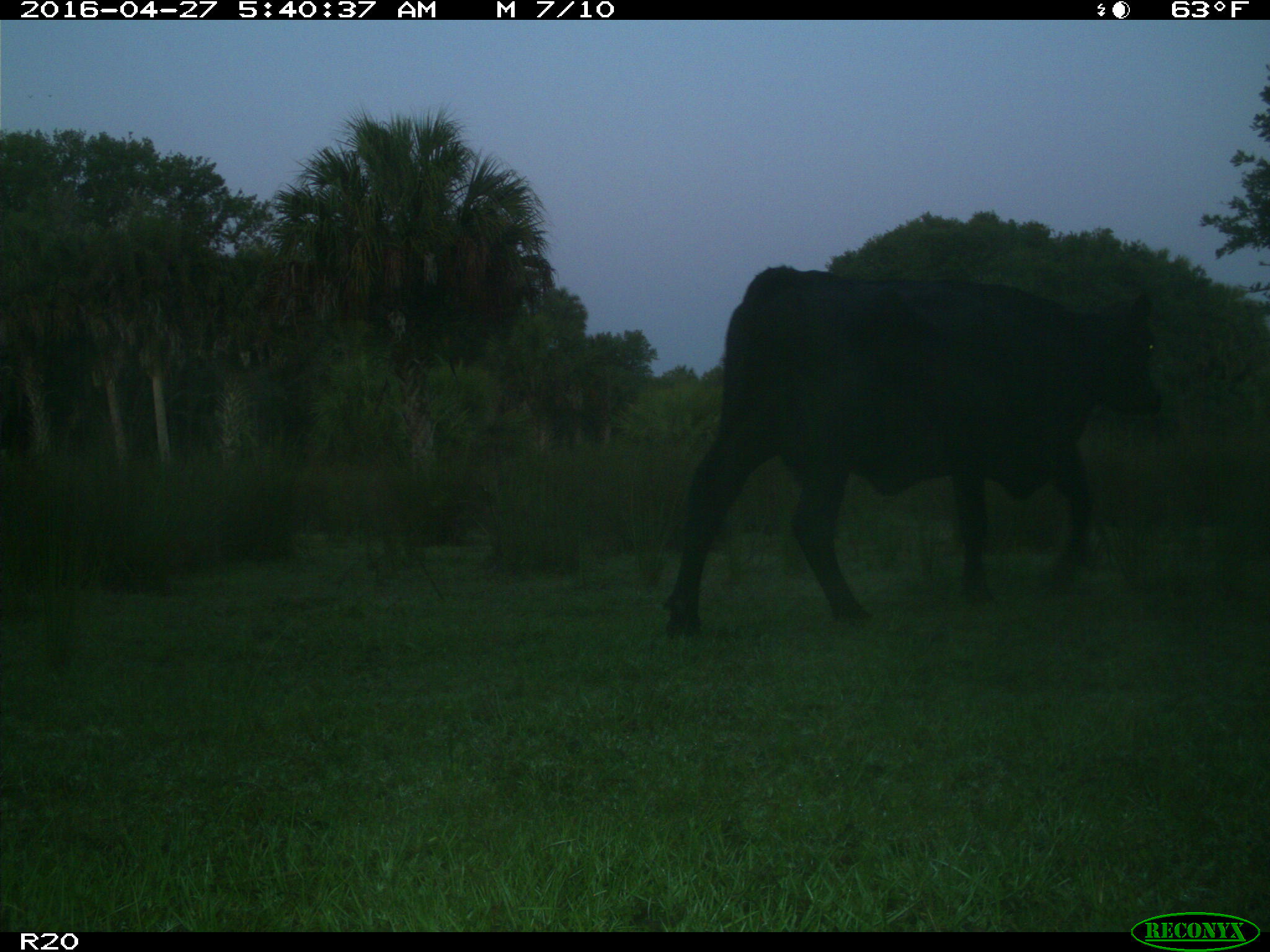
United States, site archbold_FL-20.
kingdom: Animalia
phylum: Chordata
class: Mammalia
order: Artiodactyla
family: Bovidae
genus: Bos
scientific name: Bos taurus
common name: domestic cow